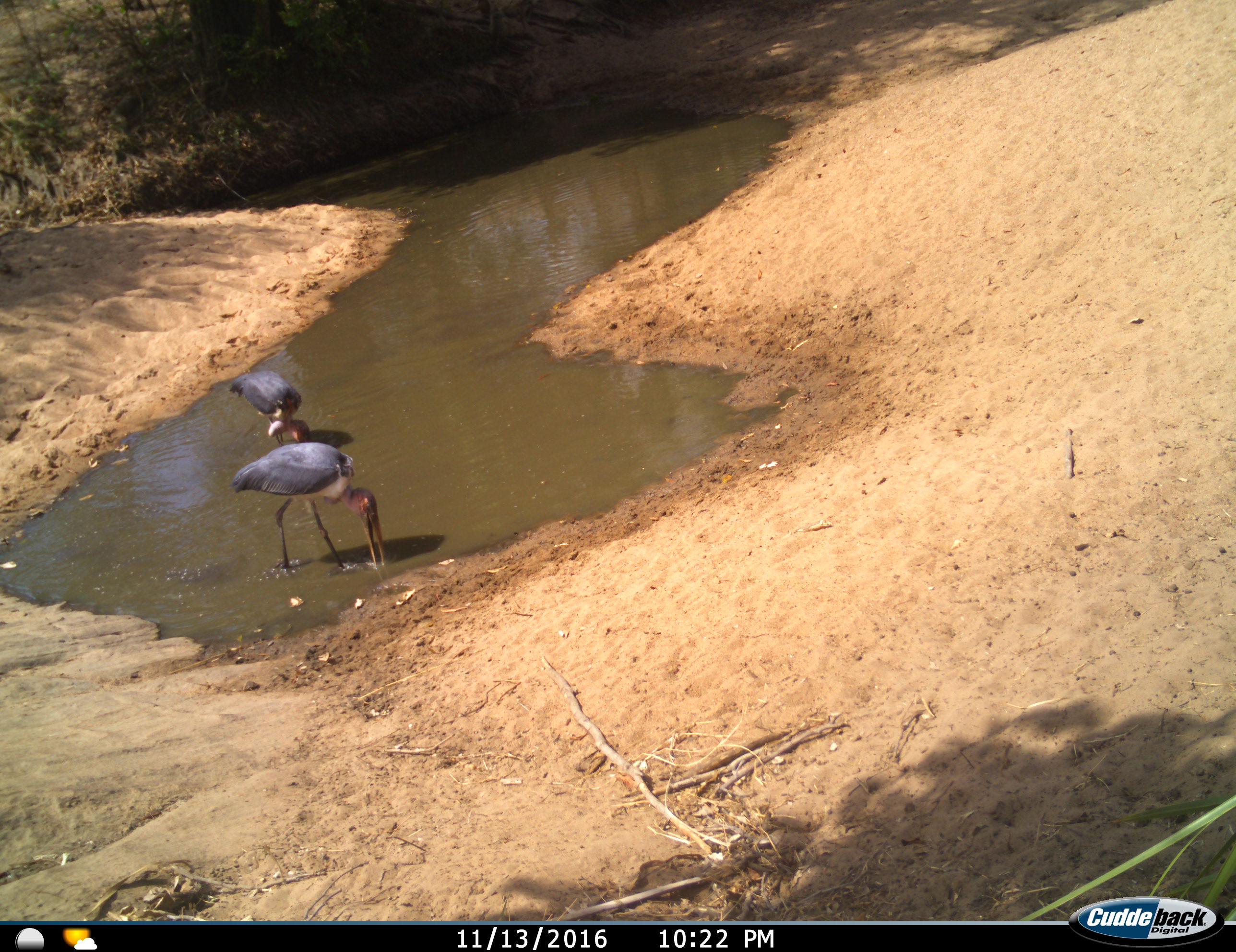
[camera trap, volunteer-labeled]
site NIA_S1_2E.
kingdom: Animalia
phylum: Chordata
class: Aves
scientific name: Aves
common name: bird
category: birdother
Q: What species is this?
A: Birdother (bird) (Aves).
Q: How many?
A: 2.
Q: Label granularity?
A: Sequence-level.